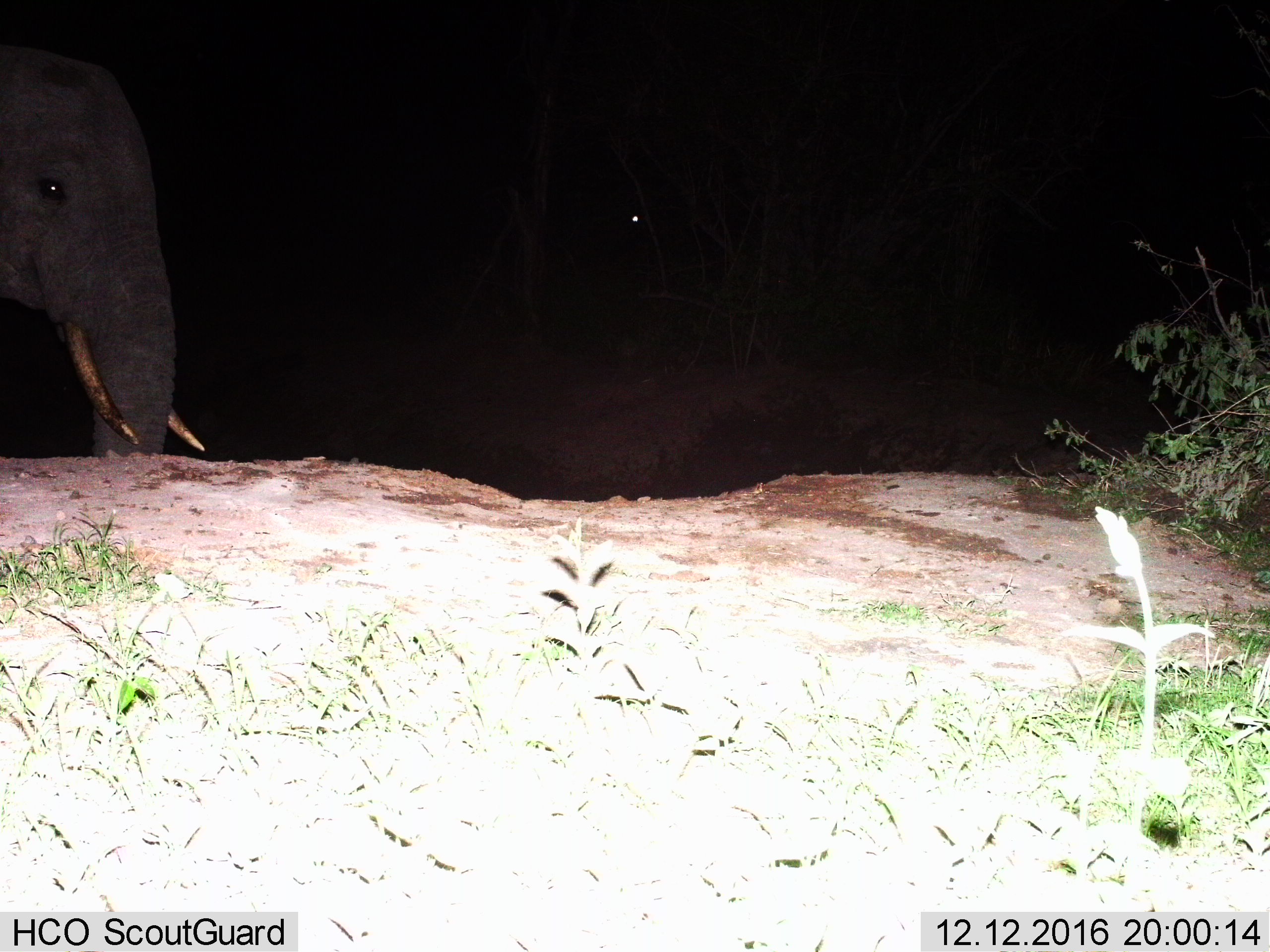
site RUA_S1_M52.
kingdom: Animalia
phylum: Chordata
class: Mammalia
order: Proboscidea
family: Elephantidae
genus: Loxodonta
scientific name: Loxodonta africana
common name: african bush elephant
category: elephant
Elephant (african bush elephant) (Loxodonta africana), count 1. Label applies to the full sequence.